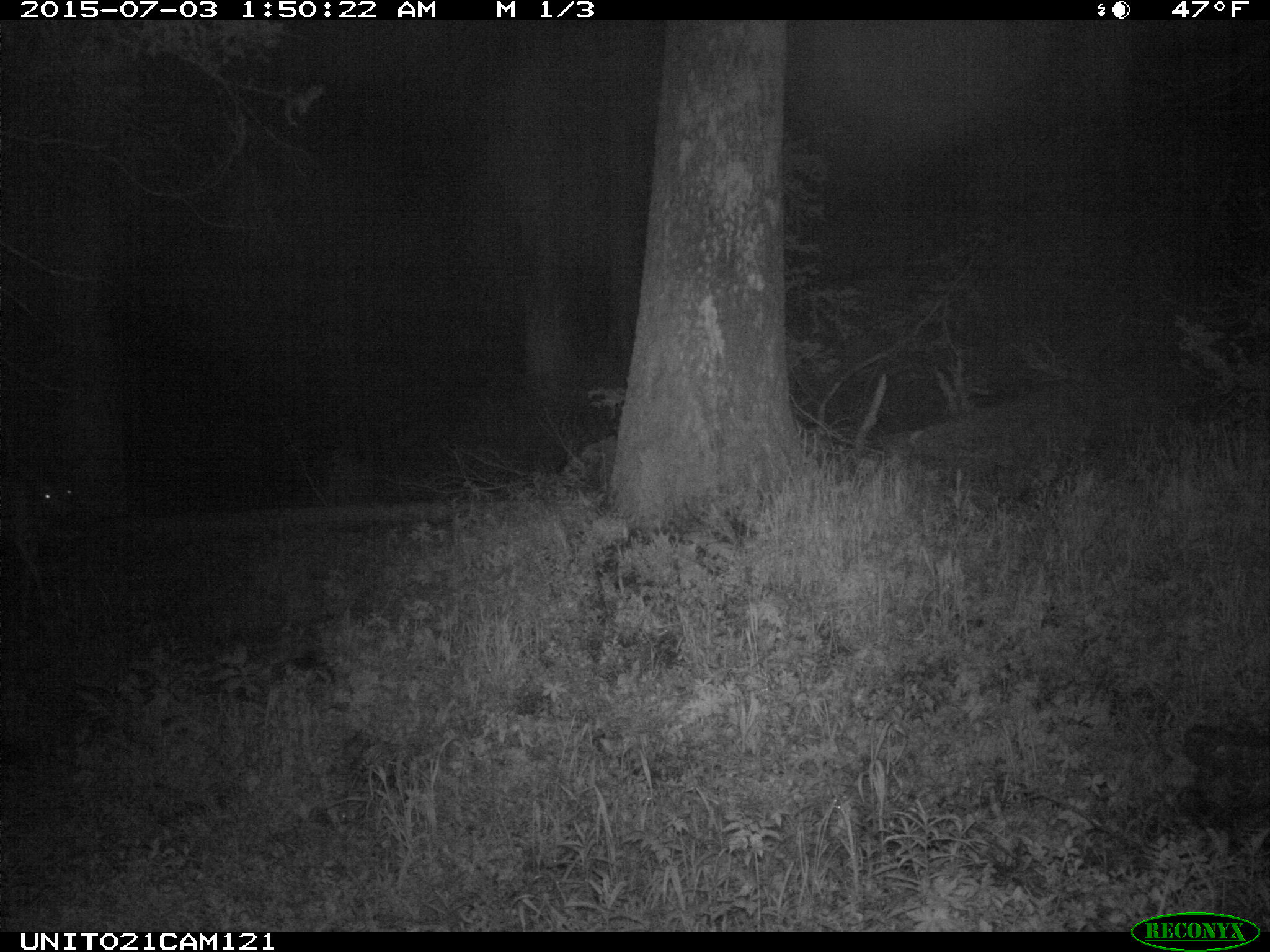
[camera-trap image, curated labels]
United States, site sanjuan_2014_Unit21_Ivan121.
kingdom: Animalia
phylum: Chordata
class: Mammalia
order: Artiodactyla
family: Cervidae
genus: Odocoileus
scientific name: Odocoileus hemionus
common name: mule deer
Odocoileus hemionus (mule deer).